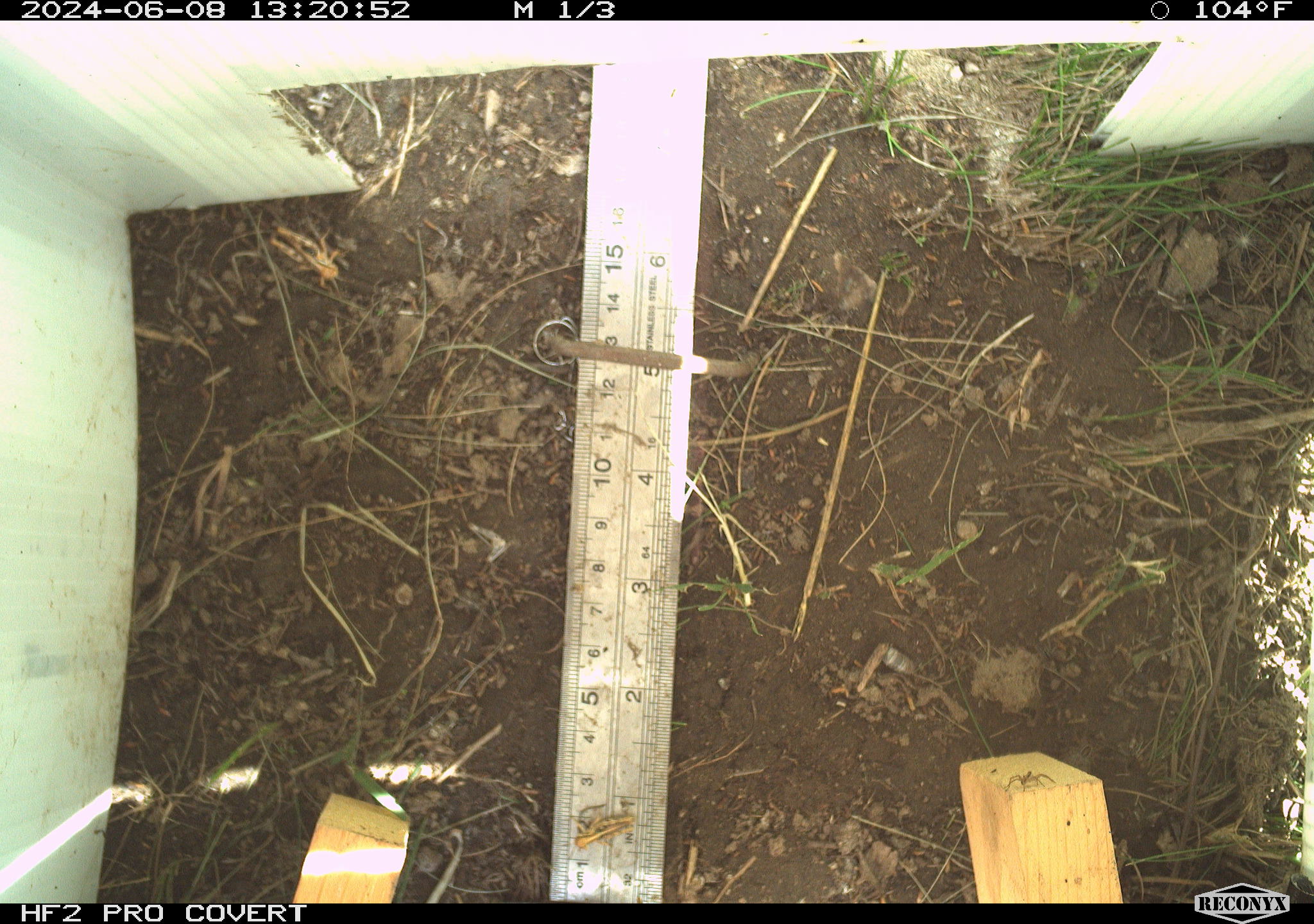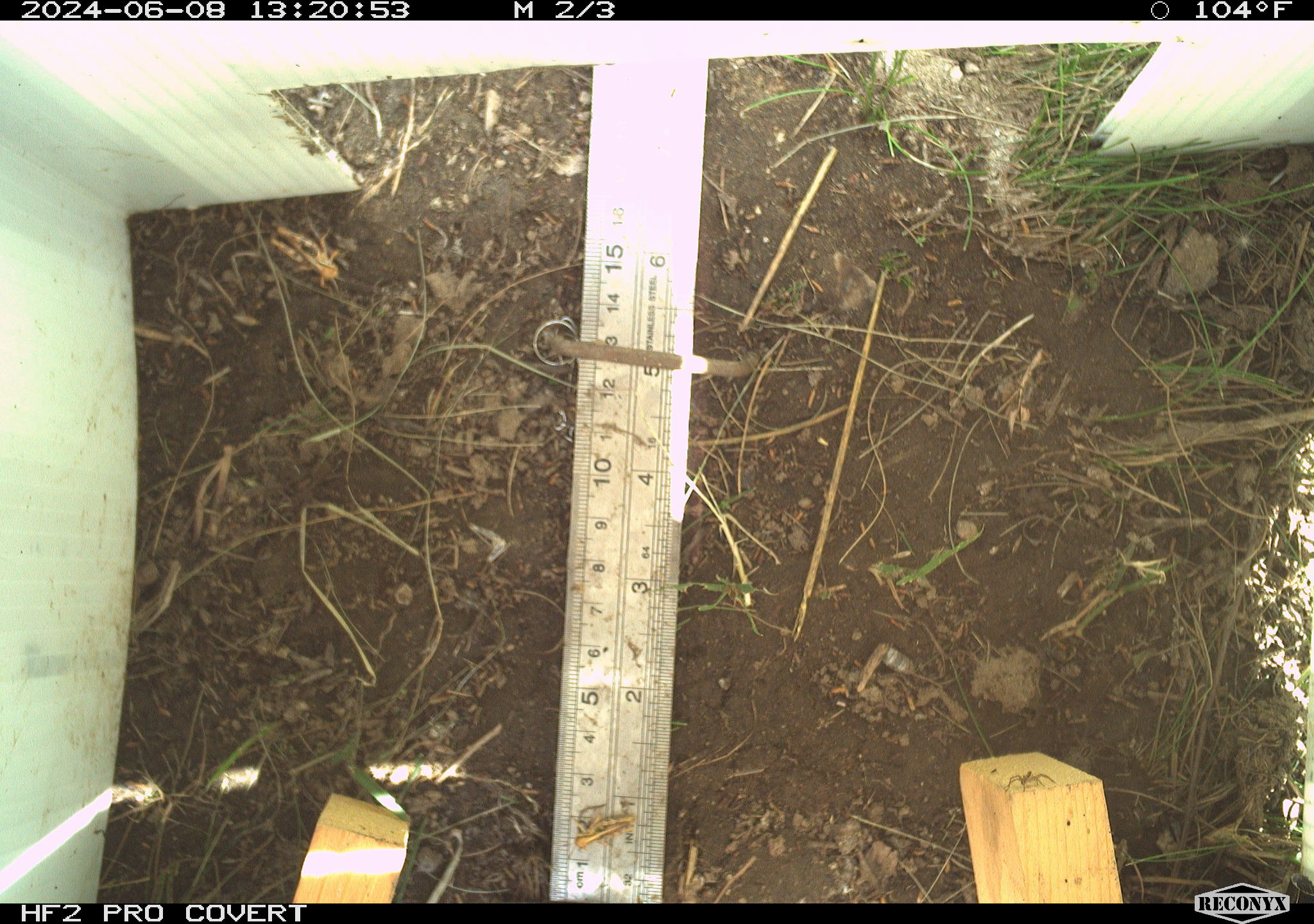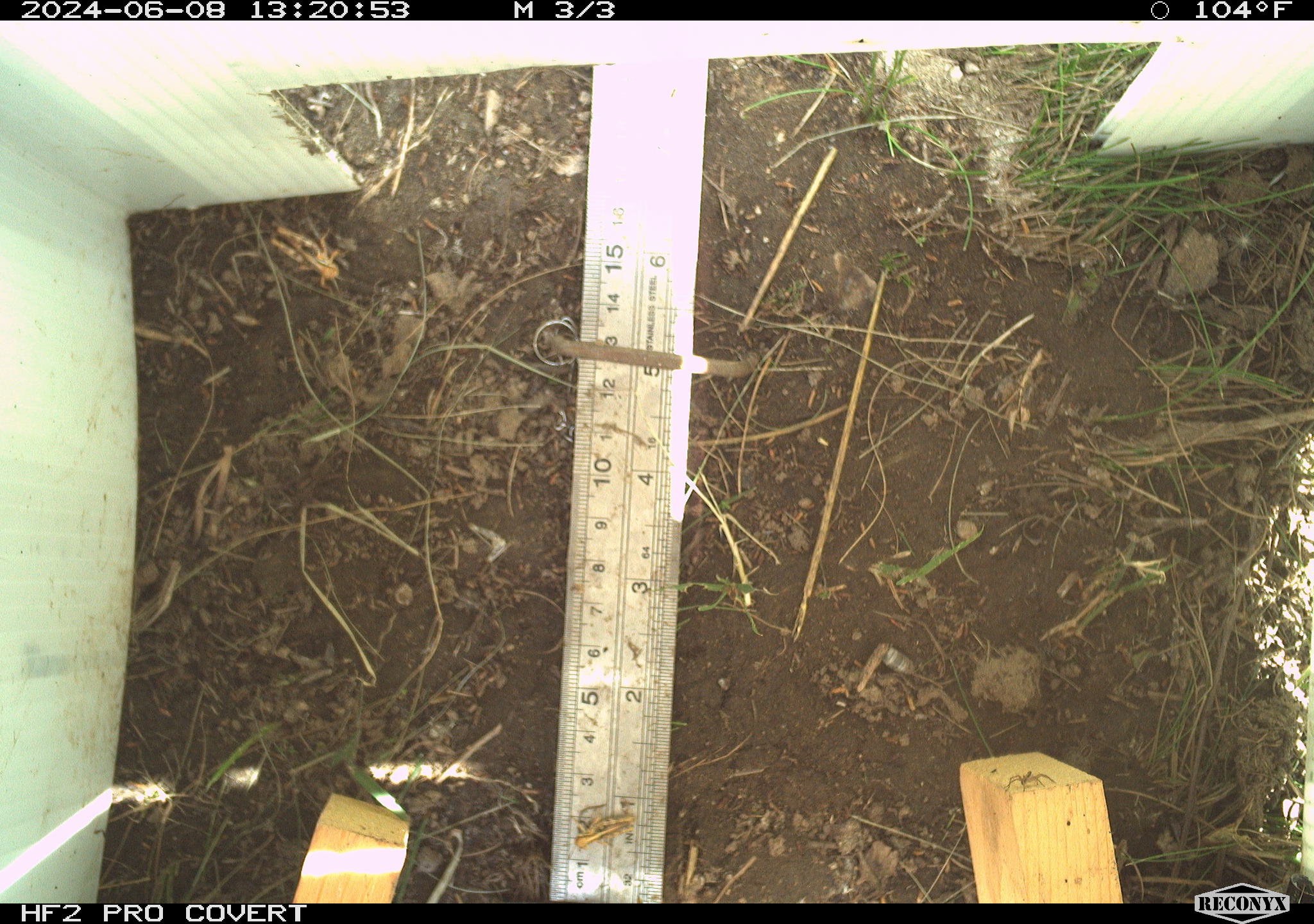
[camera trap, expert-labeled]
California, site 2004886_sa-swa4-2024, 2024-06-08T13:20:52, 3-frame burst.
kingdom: Animalia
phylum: Arthropoda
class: Insecta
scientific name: Insecta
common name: insect